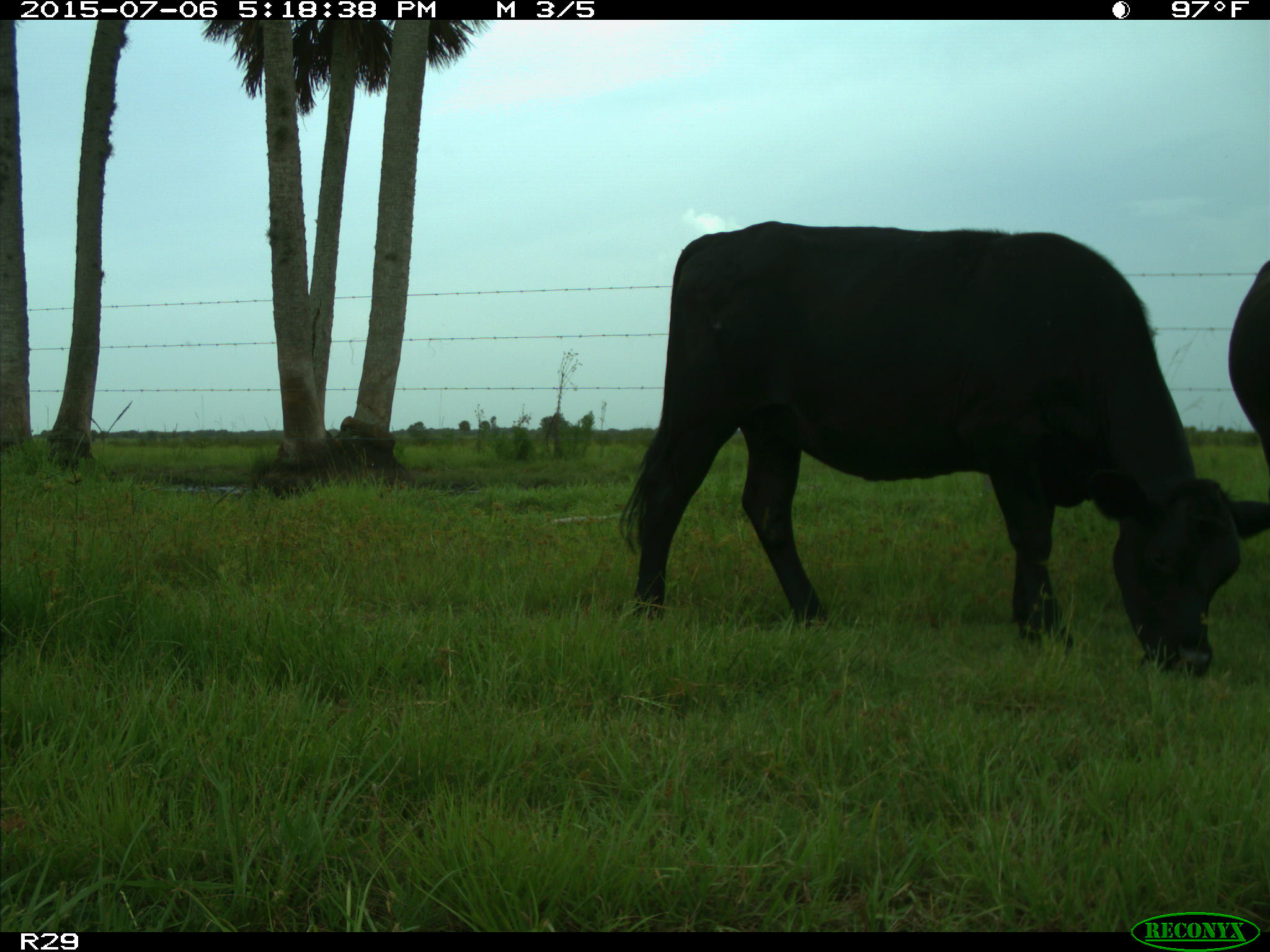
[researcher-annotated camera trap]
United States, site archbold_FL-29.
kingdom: Animalia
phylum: Chordata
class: Mammalia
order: Artiodactyla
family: Bovidae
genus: Bos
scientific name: Bos taurus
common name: domestic cow